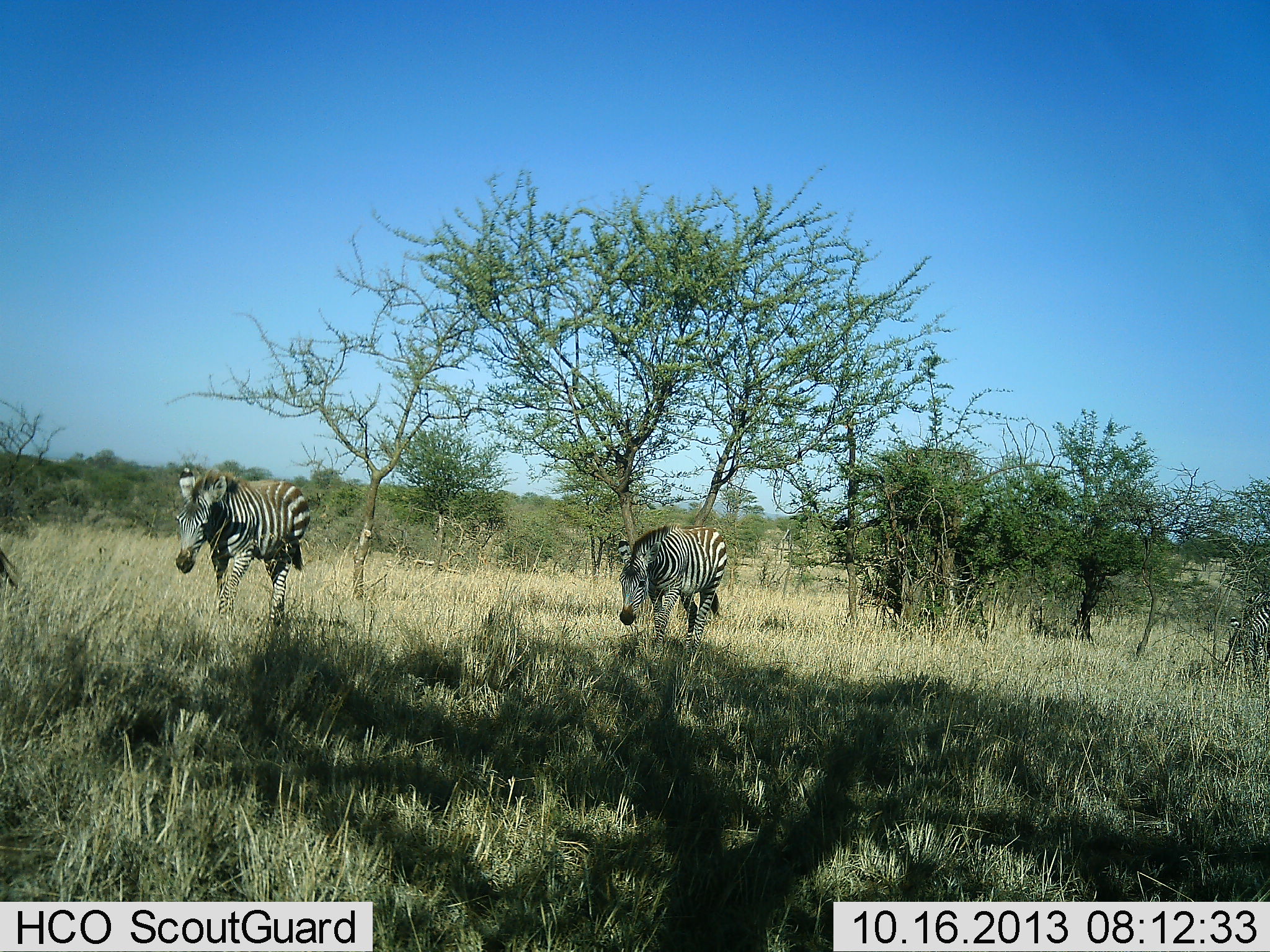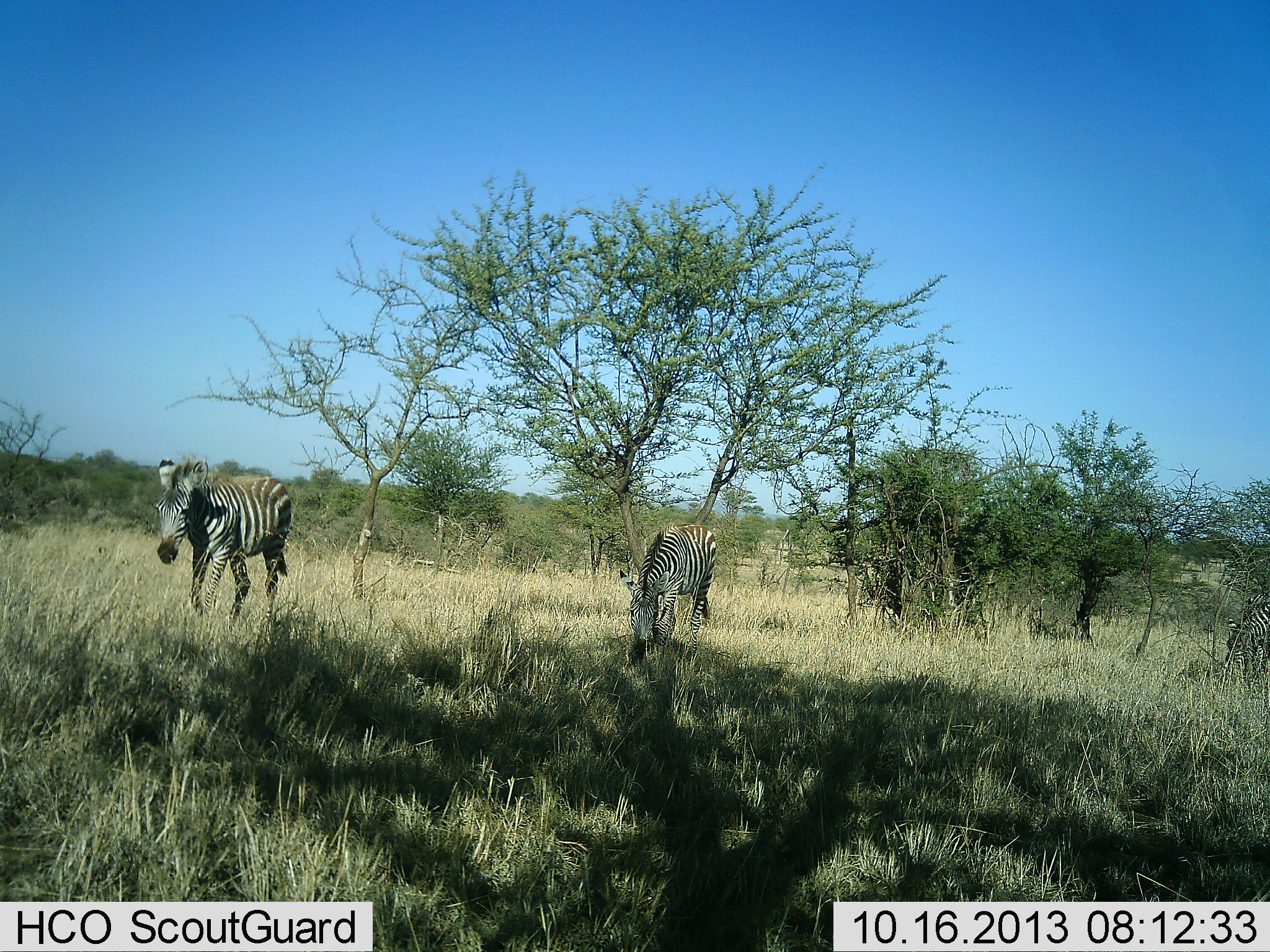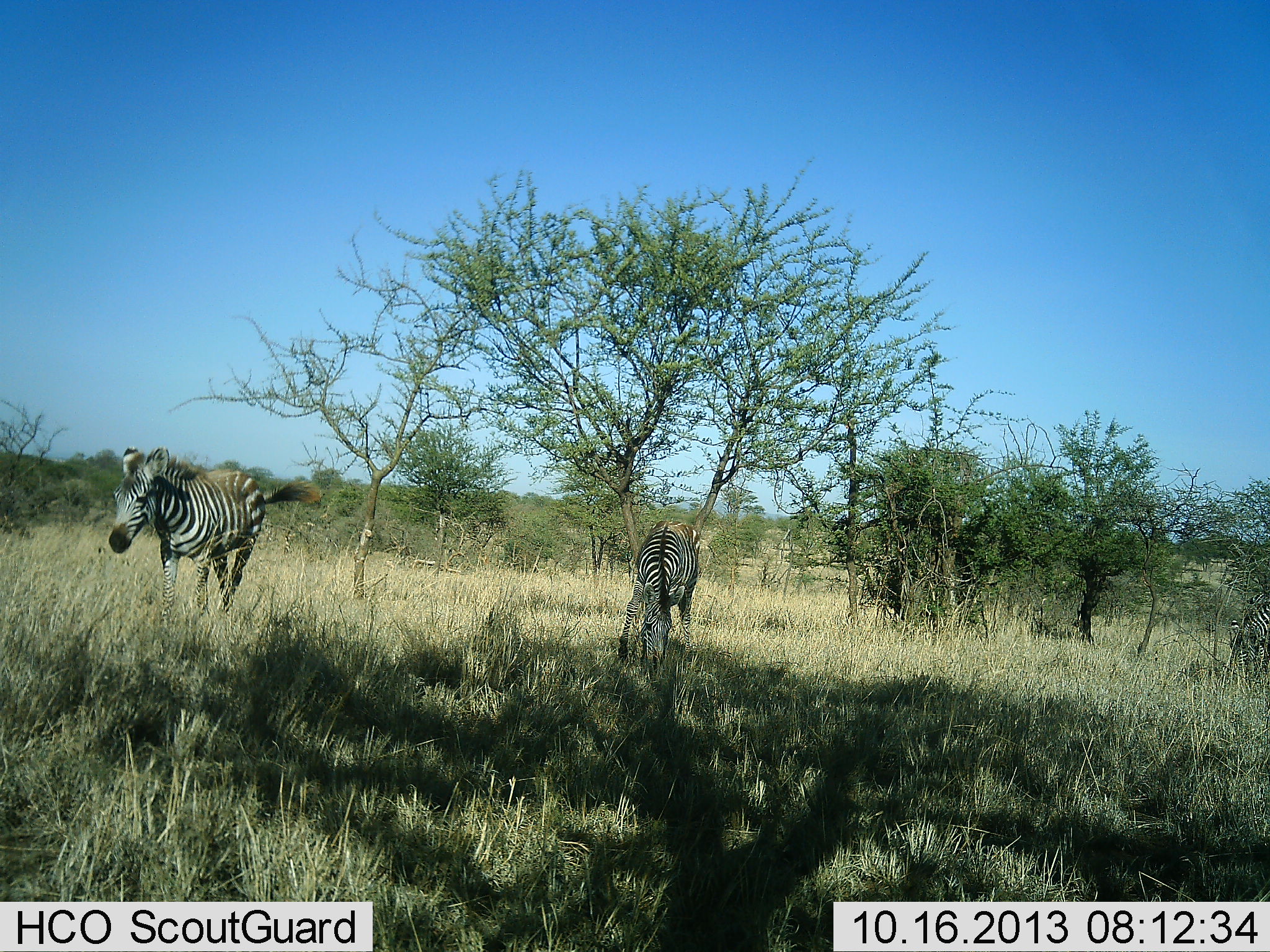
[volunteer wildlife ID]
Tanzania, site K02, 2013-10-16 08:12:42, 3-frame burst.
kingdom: Animalia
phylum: Chordata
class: Mammalia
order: Perissodactyla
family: Equidae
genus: Equus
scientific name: Equus quagga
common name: plains zebra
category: zebra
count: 3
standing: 18%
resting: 0%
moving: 85%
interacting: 0%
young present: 3%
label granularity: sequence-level